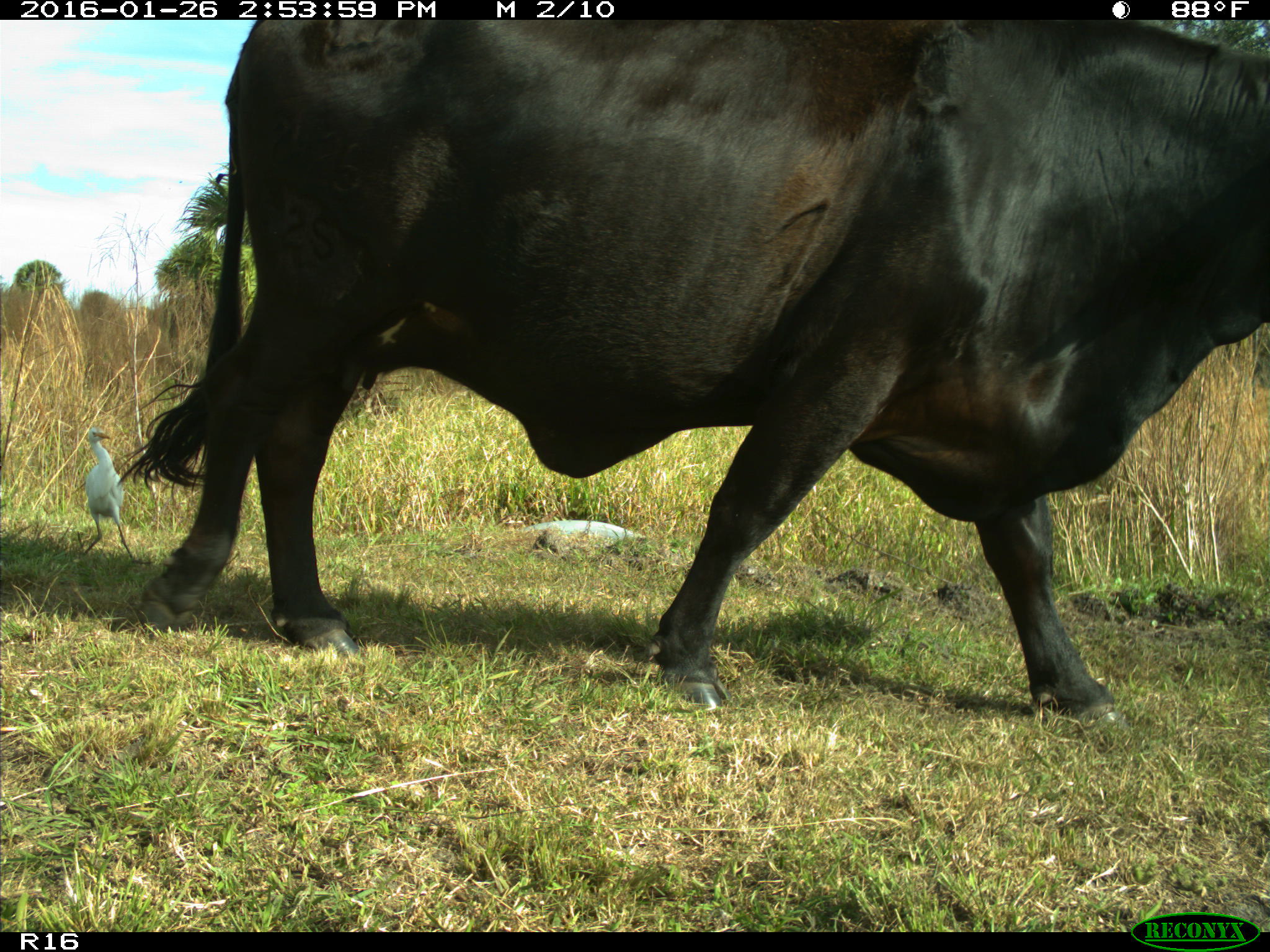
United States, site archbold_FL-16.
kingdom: Animalia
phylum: Chordata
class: Mammalia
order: Artiodactyla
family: Bovidae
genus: Bos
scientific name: Bos taurus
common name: domestic cow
Bos taurus (domestic cow).